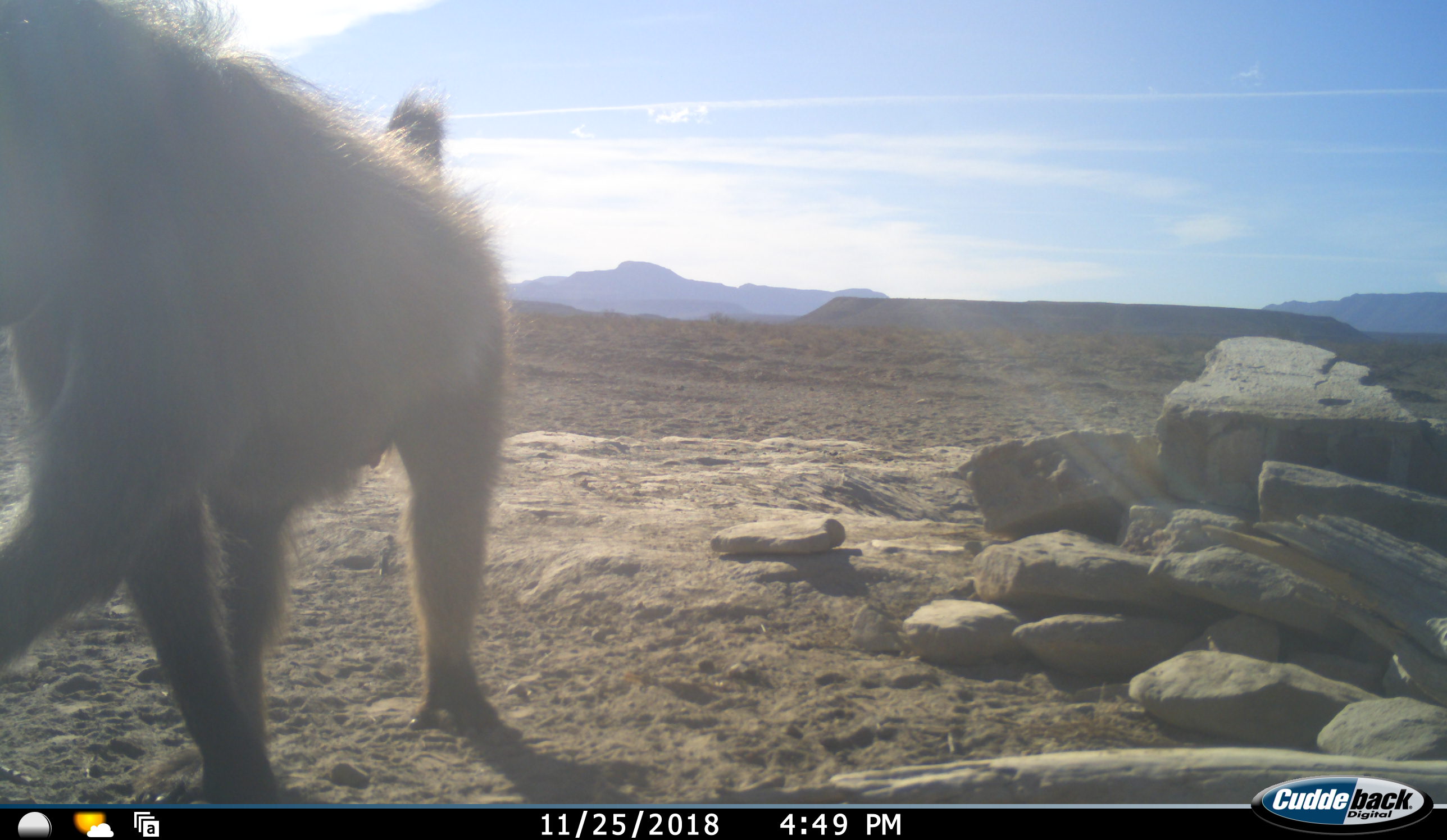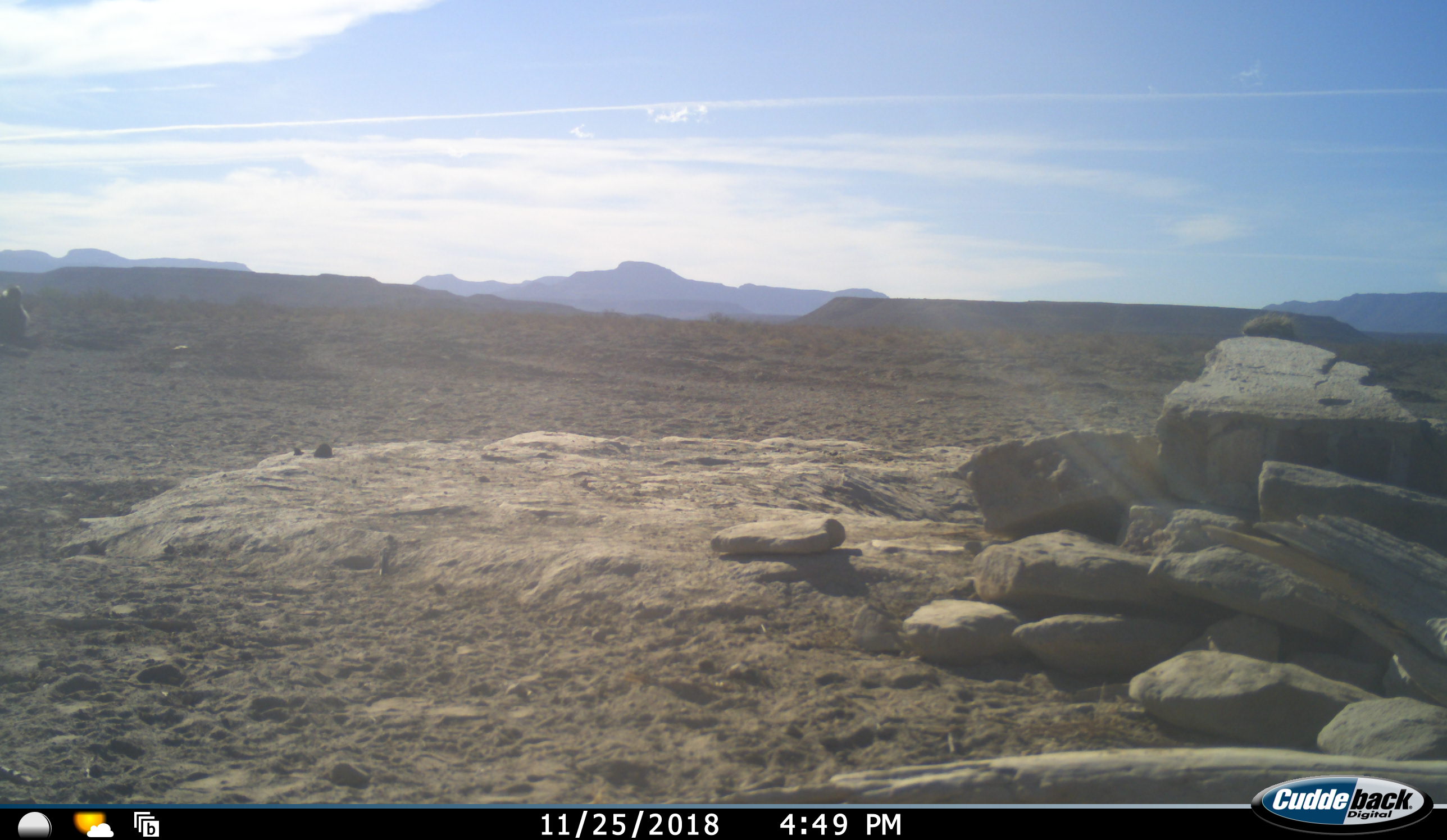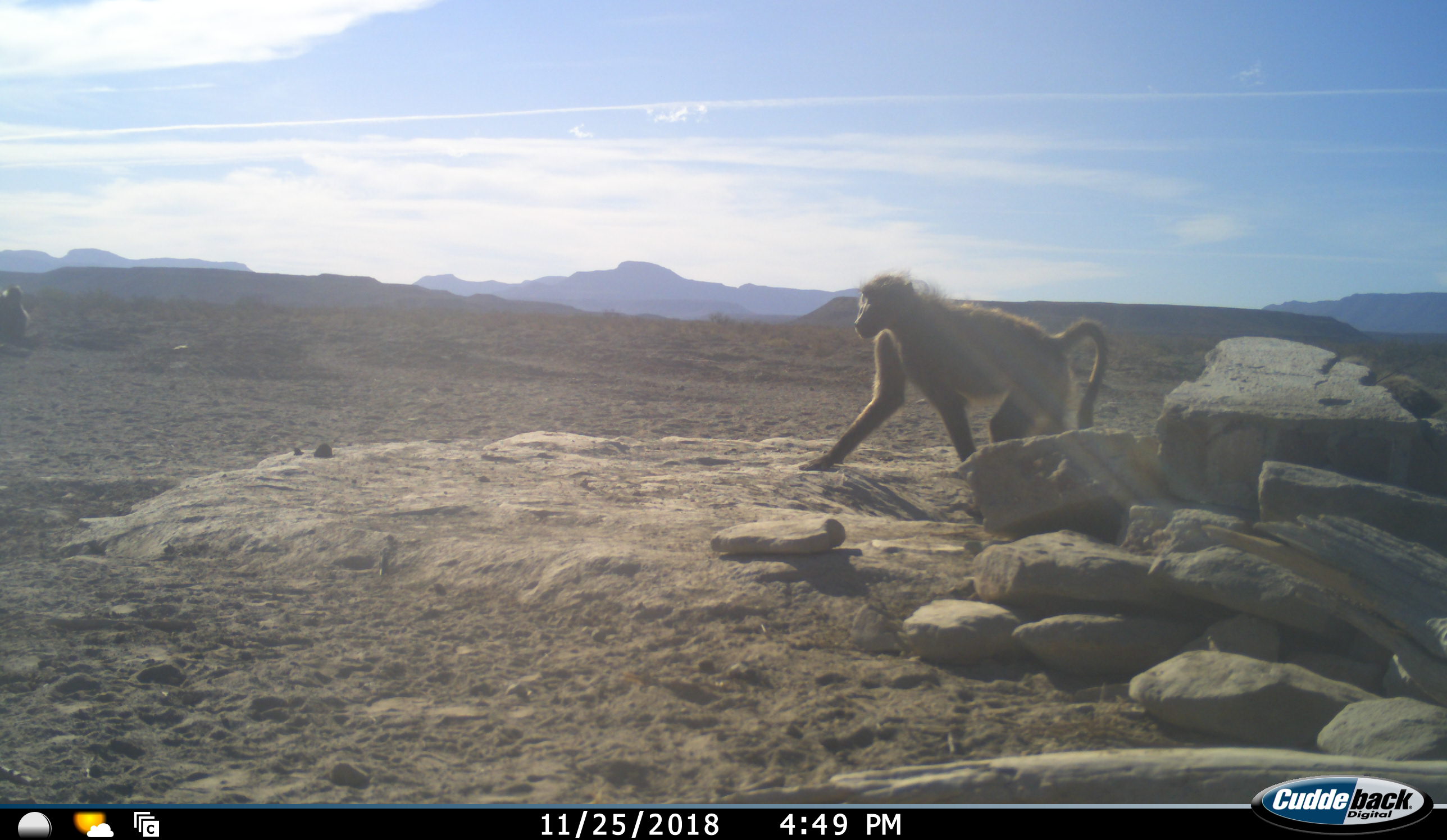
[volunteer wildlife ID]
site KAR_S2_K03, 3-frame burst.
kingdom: Animalia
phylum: Chordata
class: Mammalia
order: Primates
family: Cercopithecidae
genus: Papio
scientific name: Papio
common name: baboon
Baboon (Papio), count 3. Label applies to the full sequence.